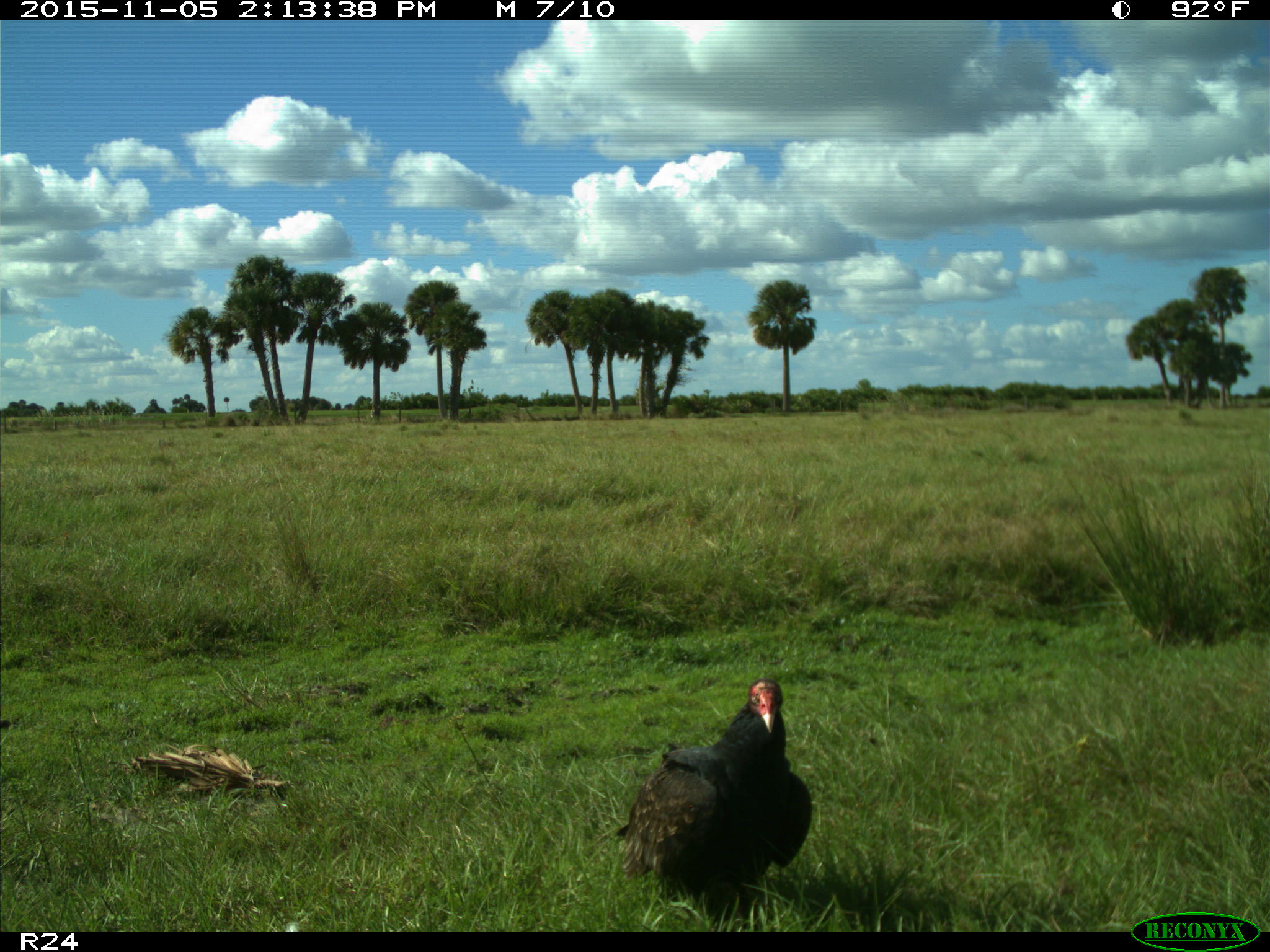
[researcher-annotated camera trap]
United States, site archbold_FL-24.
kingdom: Animalia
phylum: Chordata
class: Aves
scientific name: Aves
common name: birds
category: unidentified bird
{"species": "unidentified bird (birds) (Aves)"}